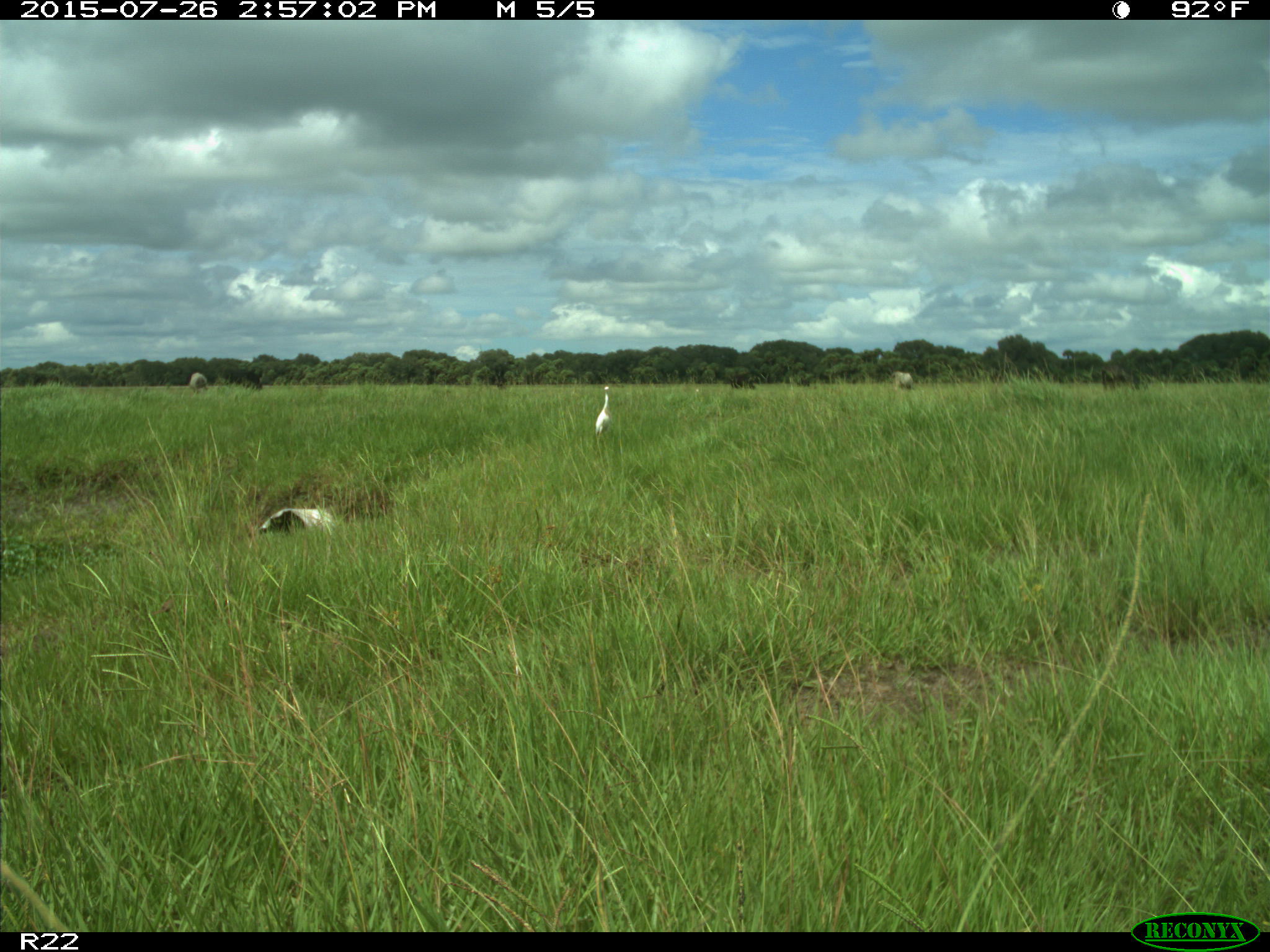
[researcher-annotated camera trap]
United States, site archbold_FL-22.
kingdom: Animalia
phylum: Chordata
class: Mammalia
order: Artiodactyla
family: Bovidae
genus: Bos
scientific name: Bos taurus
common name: domestic cow